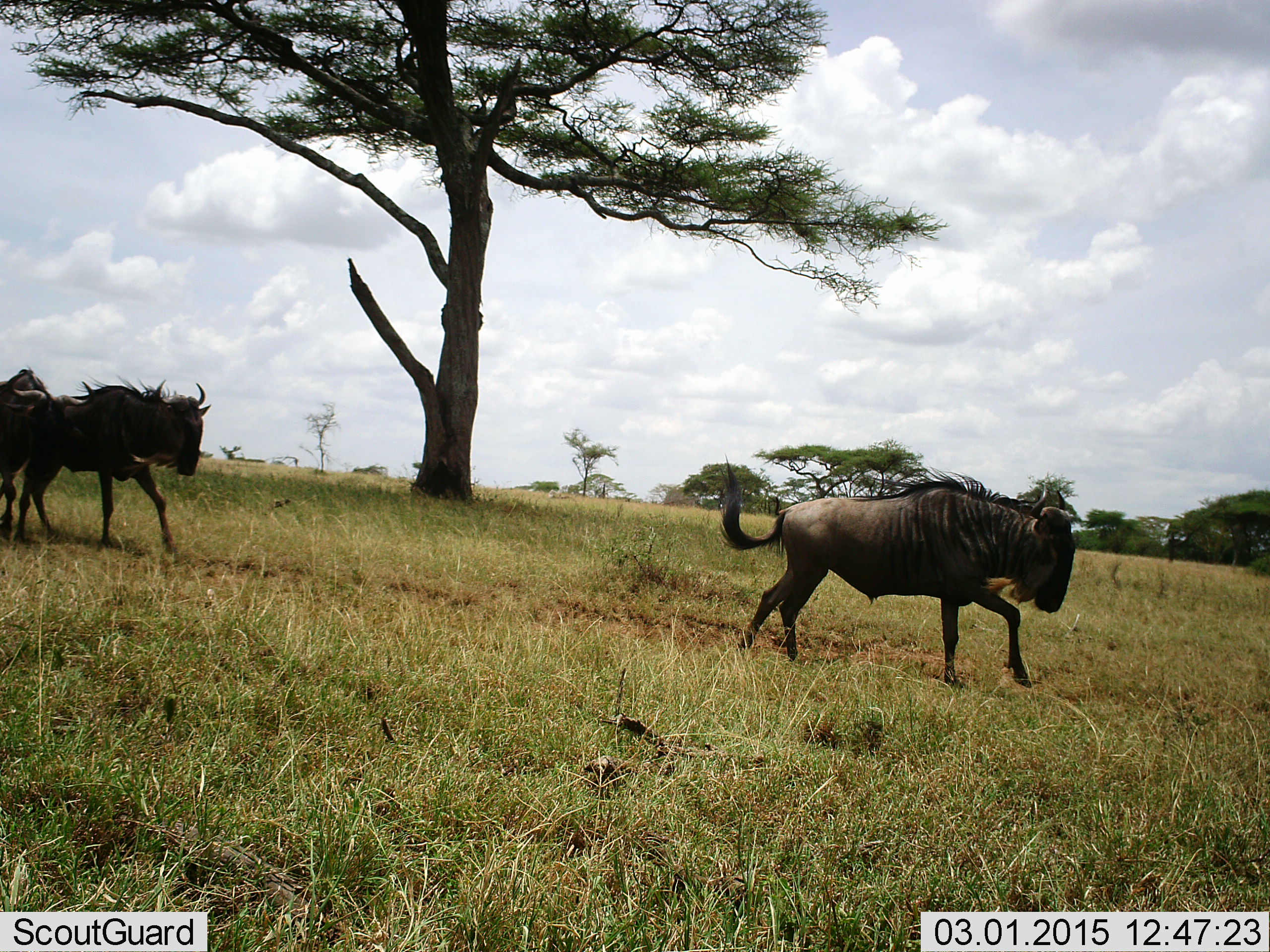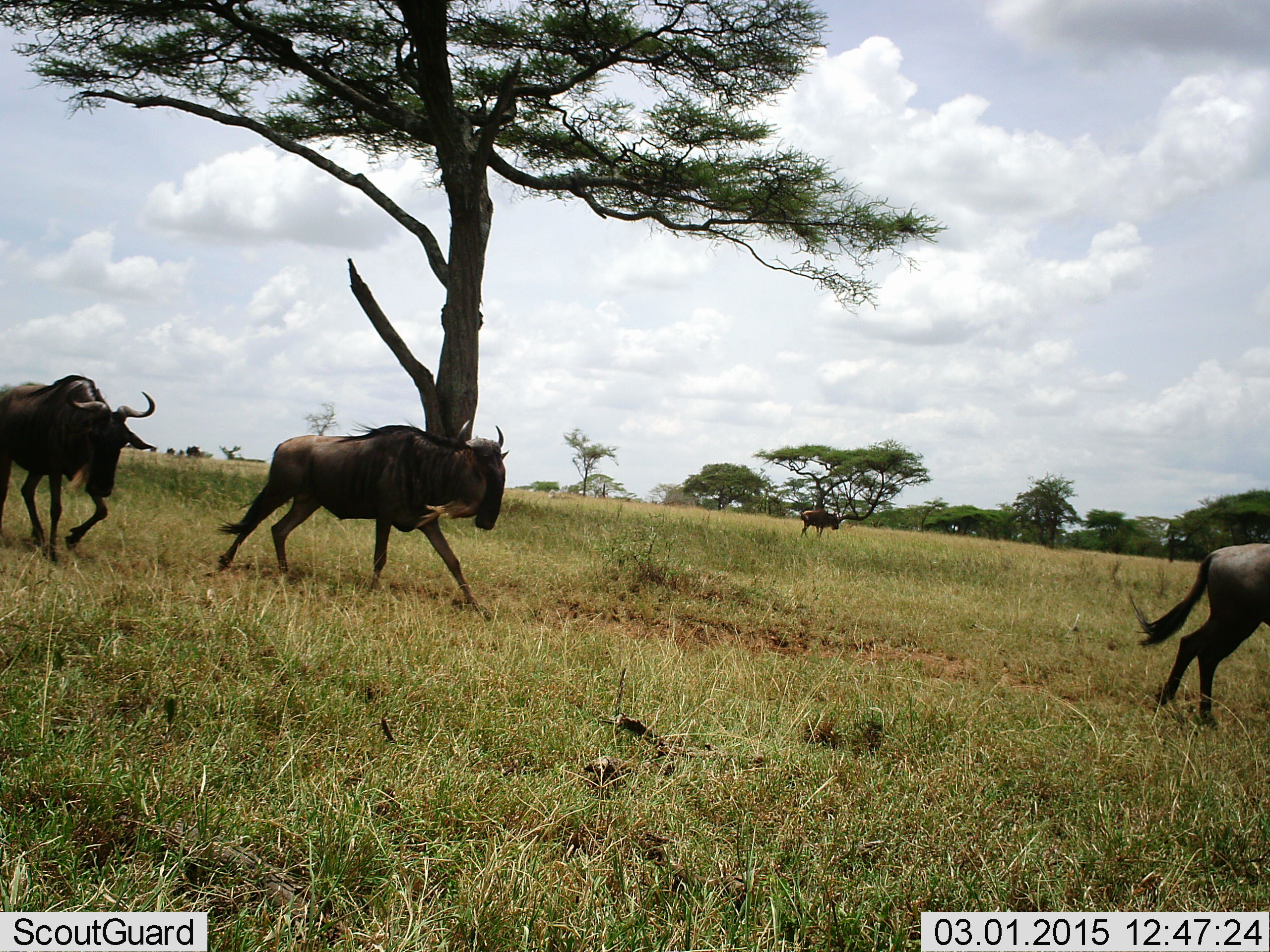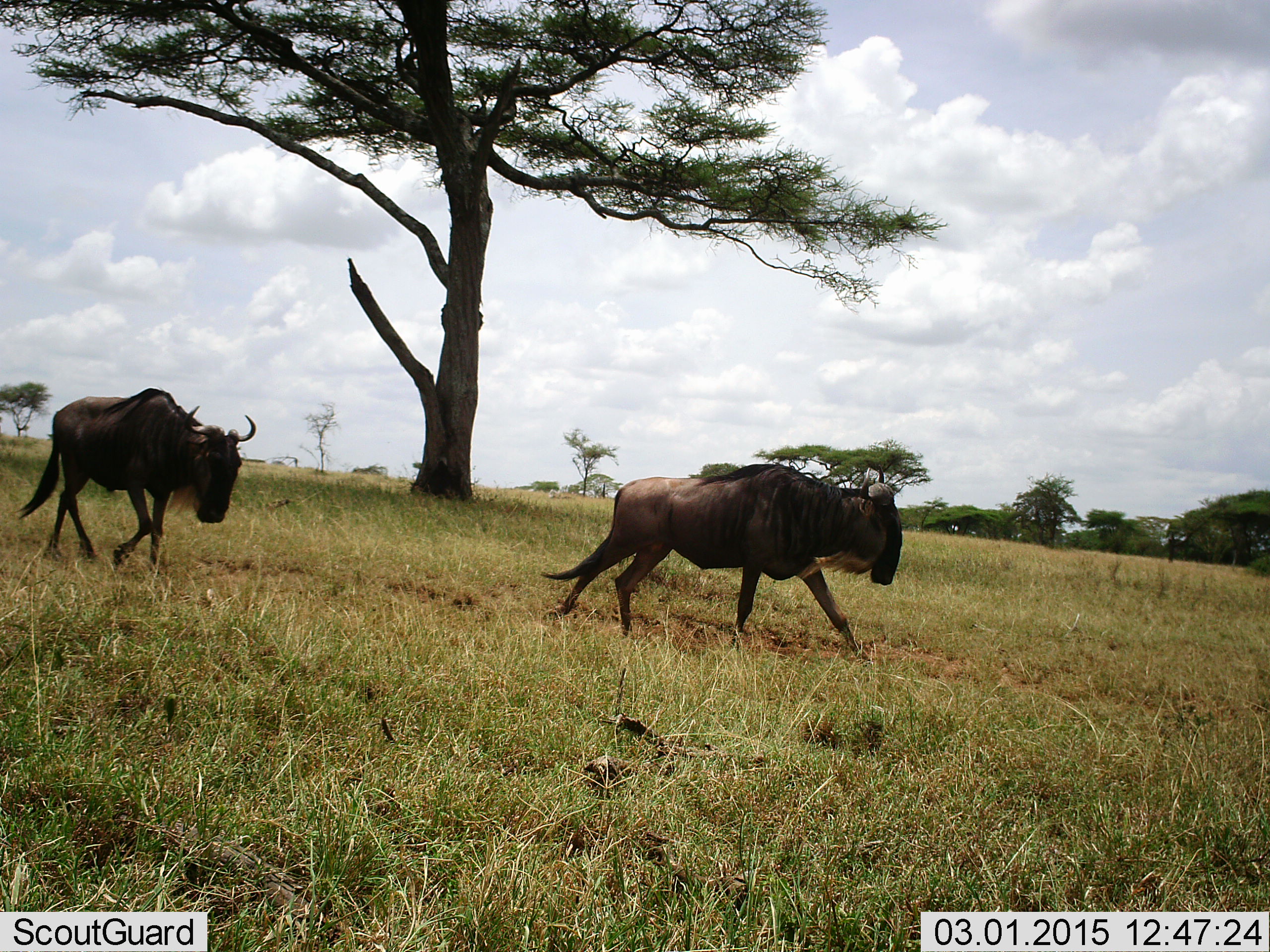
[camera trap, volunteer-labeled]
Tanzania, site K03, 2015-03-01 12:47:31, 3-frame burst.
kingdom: Animalia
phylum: Chordata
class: Mammalia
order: Artiodactyla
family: Bovidae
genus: Connochaetes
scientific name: Connochaetes taurinus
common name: blue wildebeest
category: wildebeest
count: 4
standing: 40%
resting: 0%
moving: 100%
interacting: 0%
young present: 0%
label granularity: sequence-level